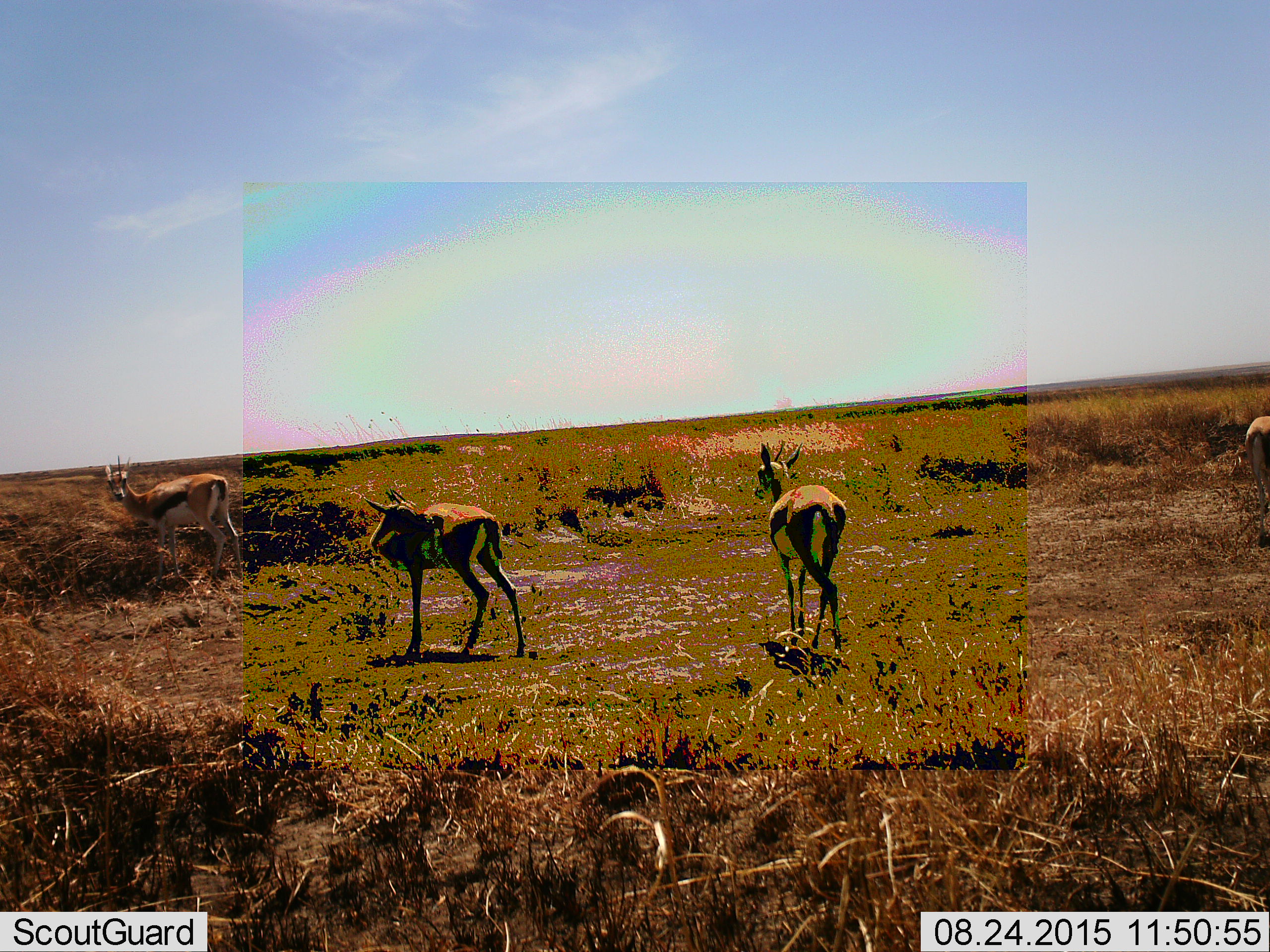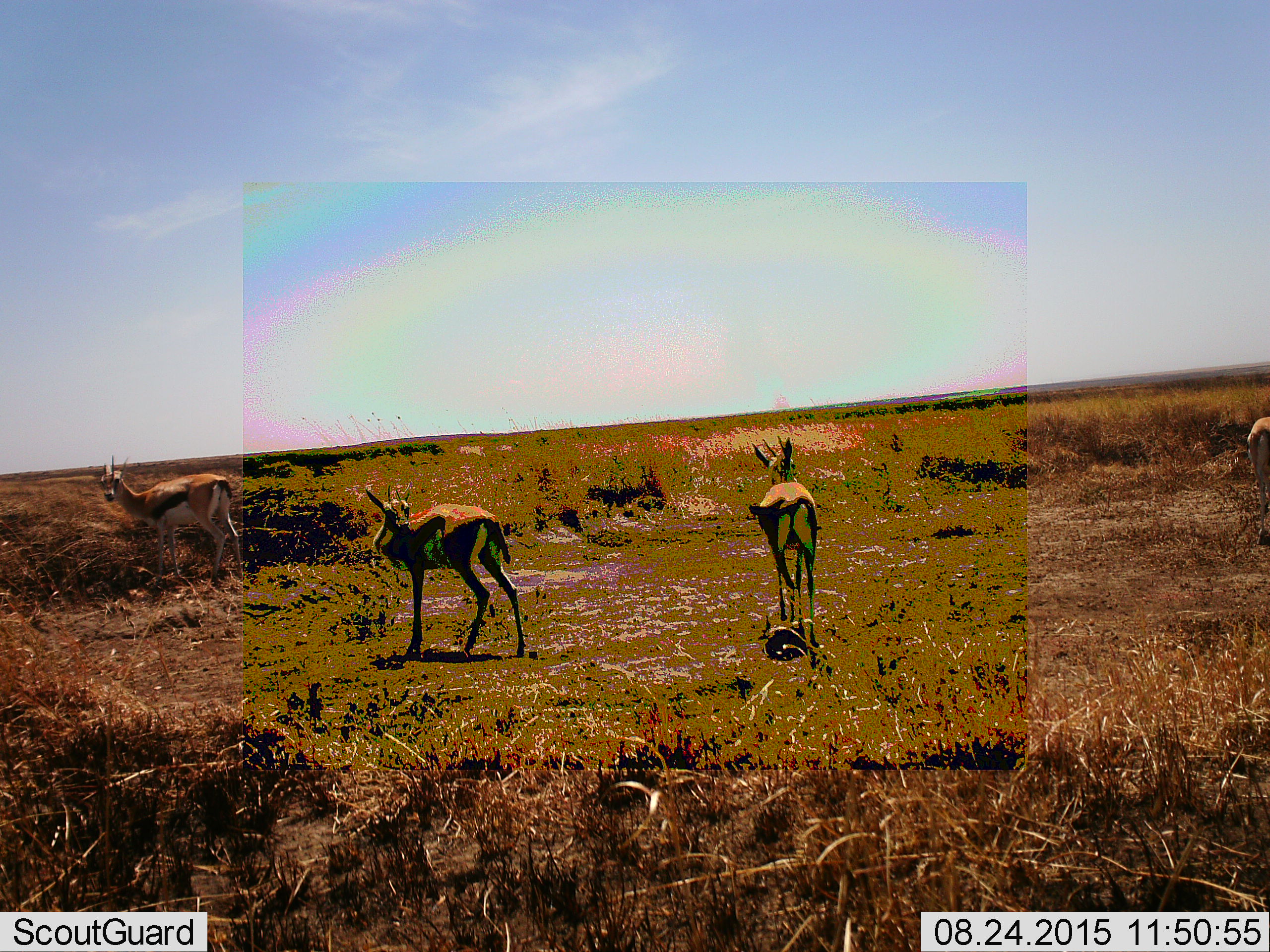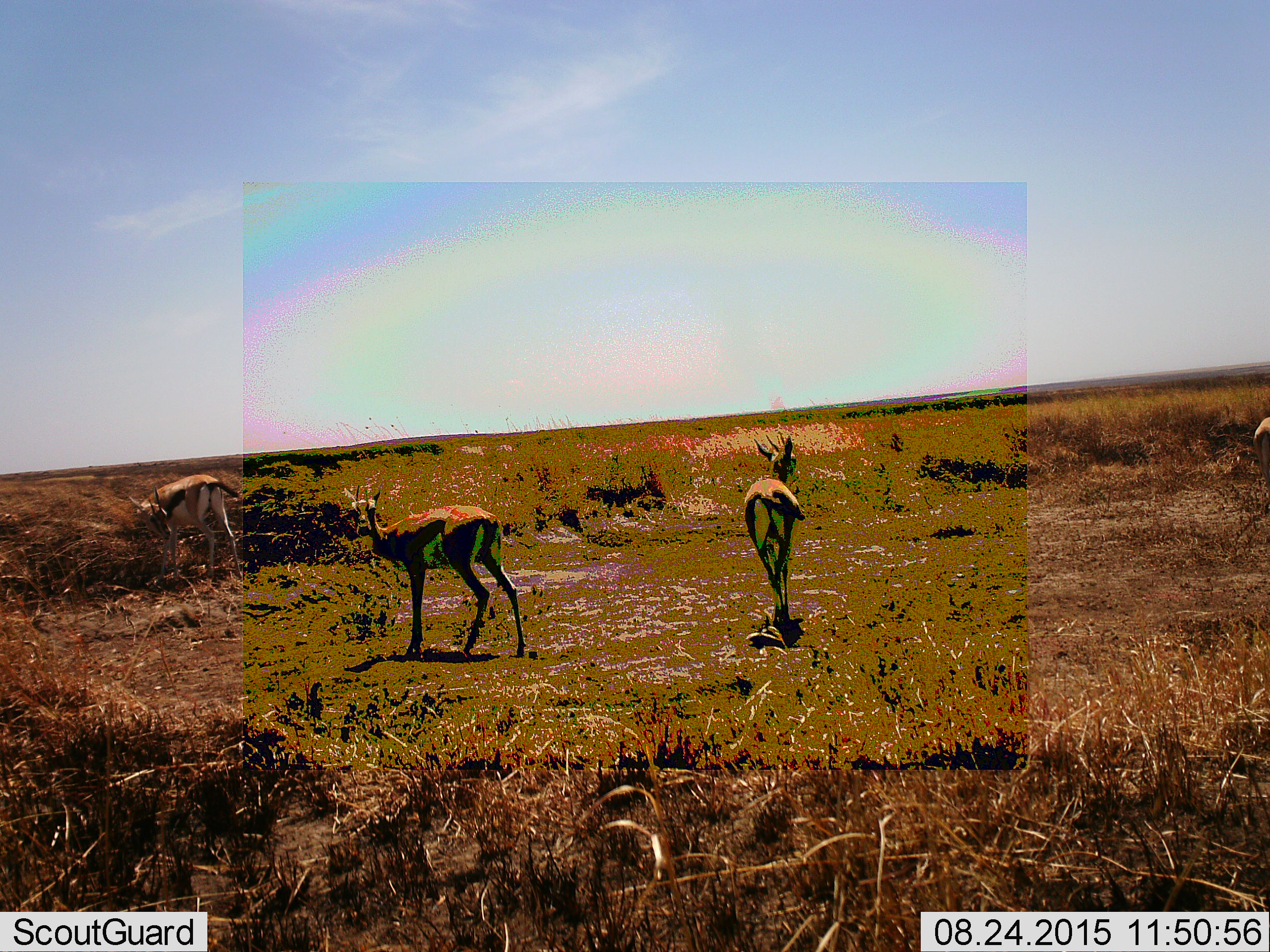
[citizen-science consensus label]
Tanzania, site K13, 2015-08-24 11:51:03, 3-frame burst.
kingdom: Animalia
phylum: Chordata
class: Mammalia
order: Artiodactyla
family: Bovidae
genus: Eudorcas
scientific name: Eudorcas thomsonii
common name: thomson's gazelle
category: gazellethomsons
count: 4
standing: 80%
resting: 0%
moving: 100%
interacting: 0%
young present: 10%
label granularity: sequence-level